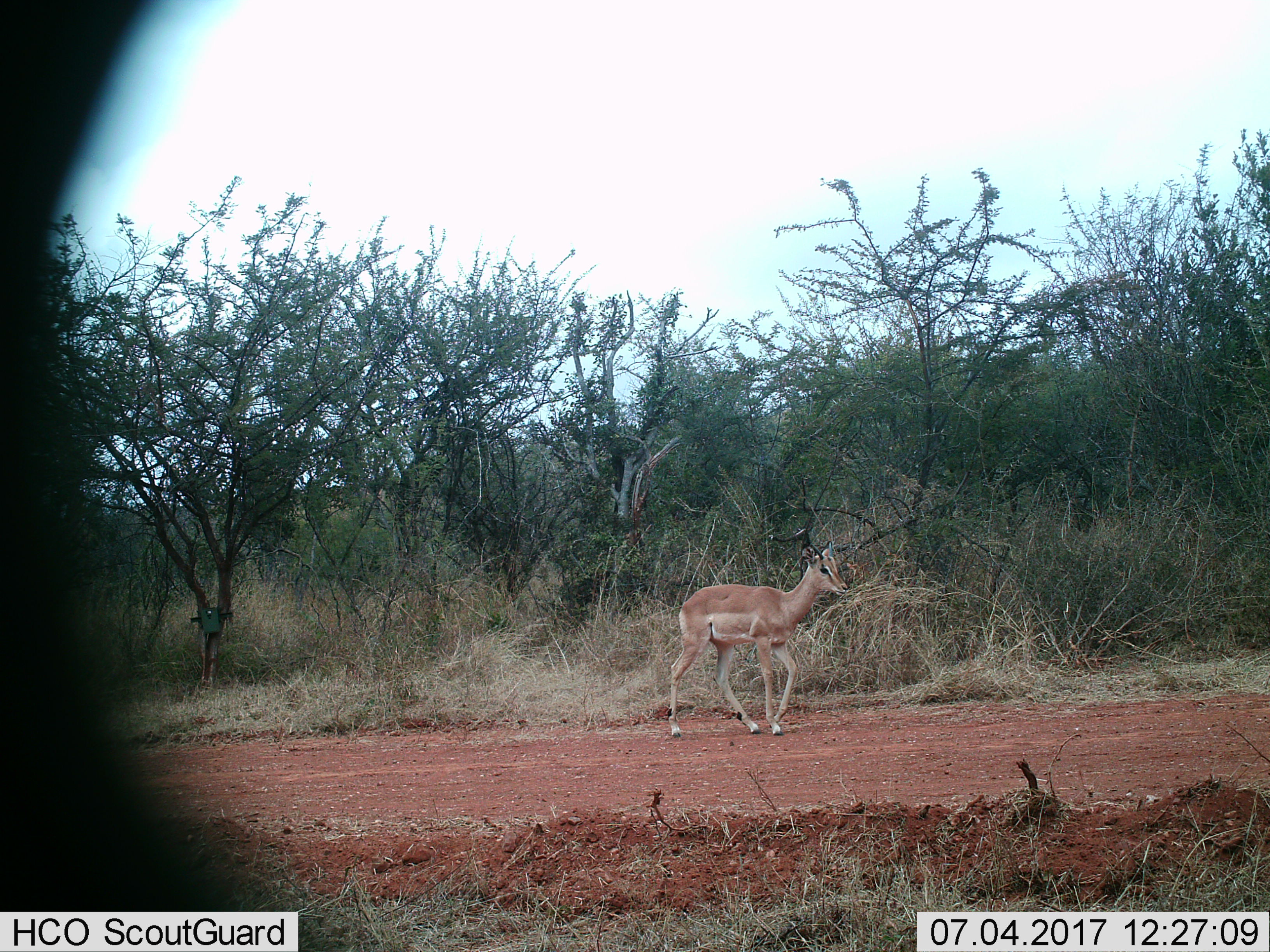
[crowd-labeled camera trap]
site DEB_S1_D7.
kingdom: Animalia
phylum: Chordata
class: Mammalia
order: Artiodactyla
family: Bovidae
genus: Aepyceros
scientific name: Aepyceros melampus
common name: impala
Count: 1.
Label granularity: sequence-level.